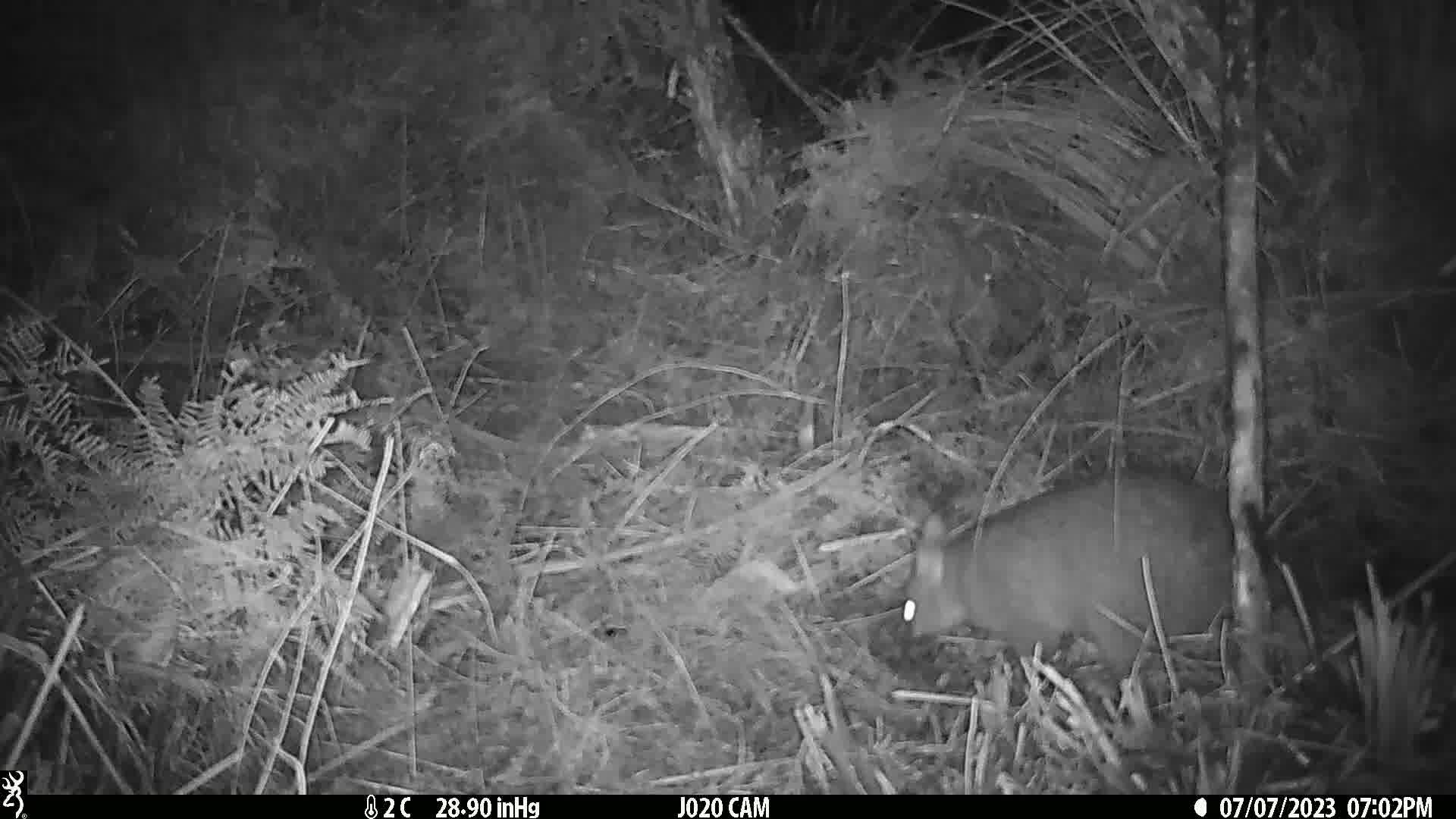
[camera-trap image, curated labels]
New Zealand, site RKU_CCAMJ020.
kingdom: Animalia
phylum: Chordata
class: Mammalia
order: Diprotodontia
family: Phalangeridae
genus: Trichosurus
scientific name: Trichosurus vulpecula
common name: common brushtail possum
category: possum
Possum (common brushtail possum) (Trichosurus vulpecula).